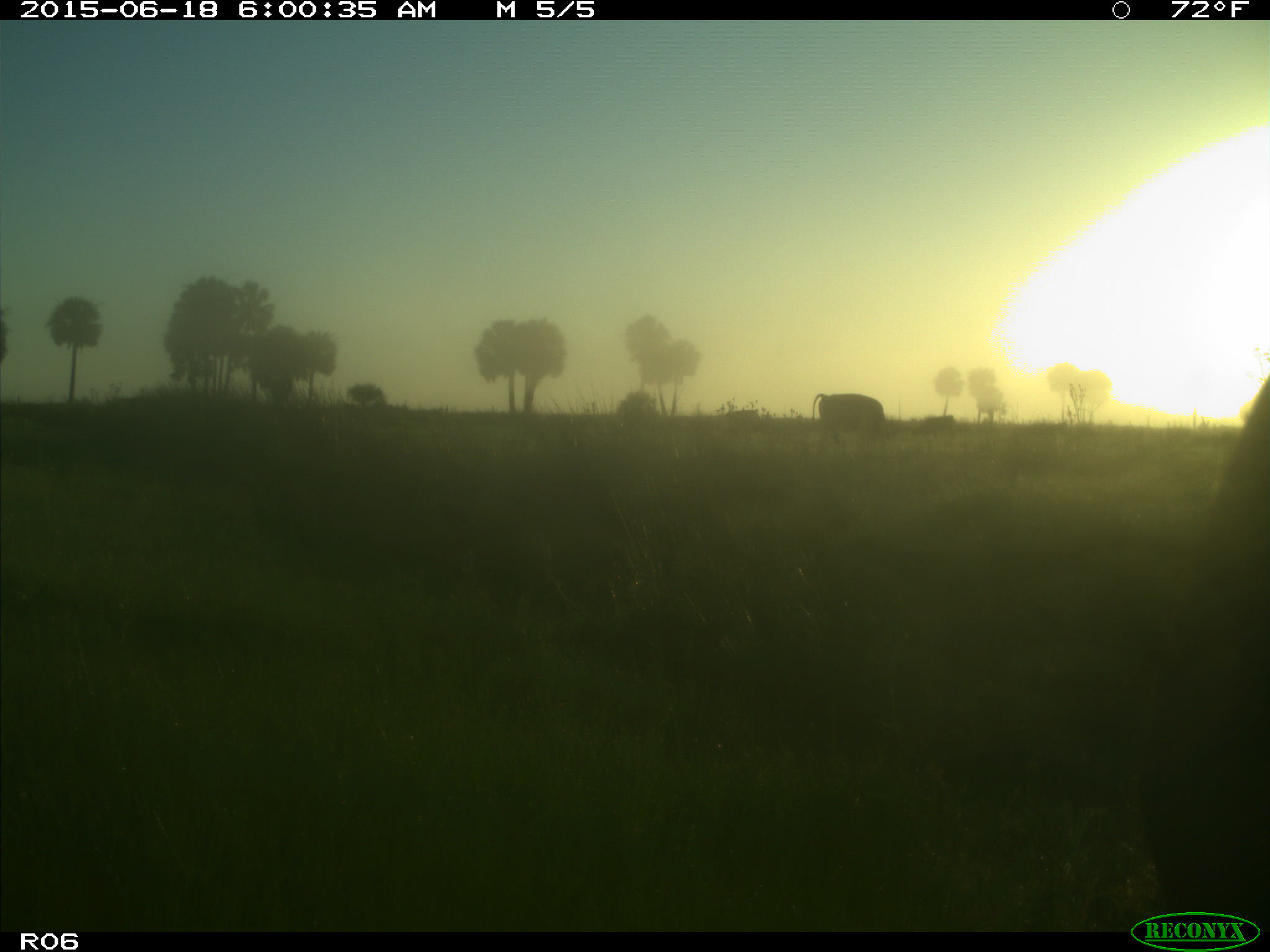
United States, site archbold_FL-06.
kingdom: Animalia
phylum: Chordata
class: Mammalia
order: Artiodactyla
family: Bovidae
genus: Bos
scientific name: Bos taurus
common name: domestic cow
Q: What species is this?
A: Bos taurus (domestic cow).